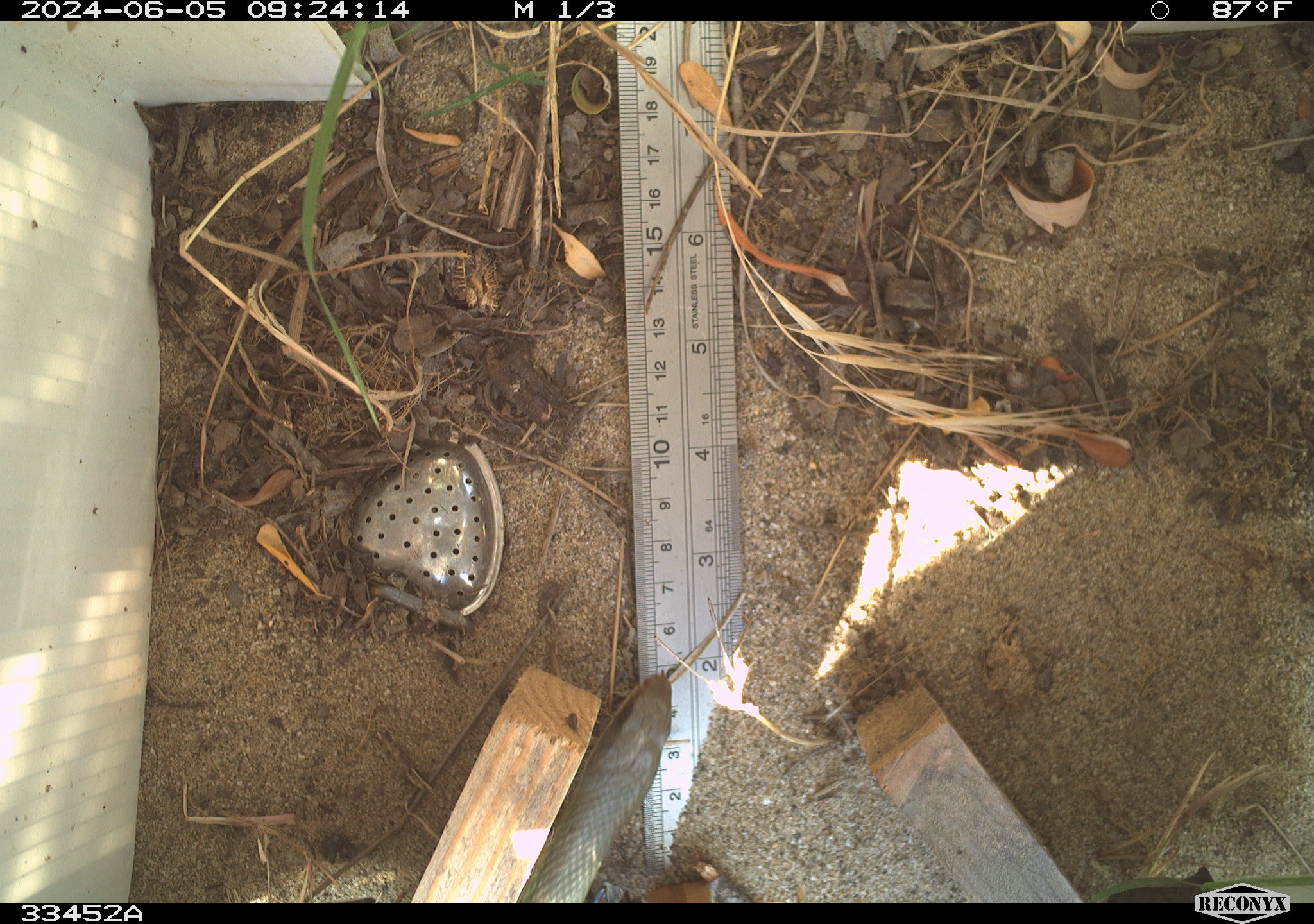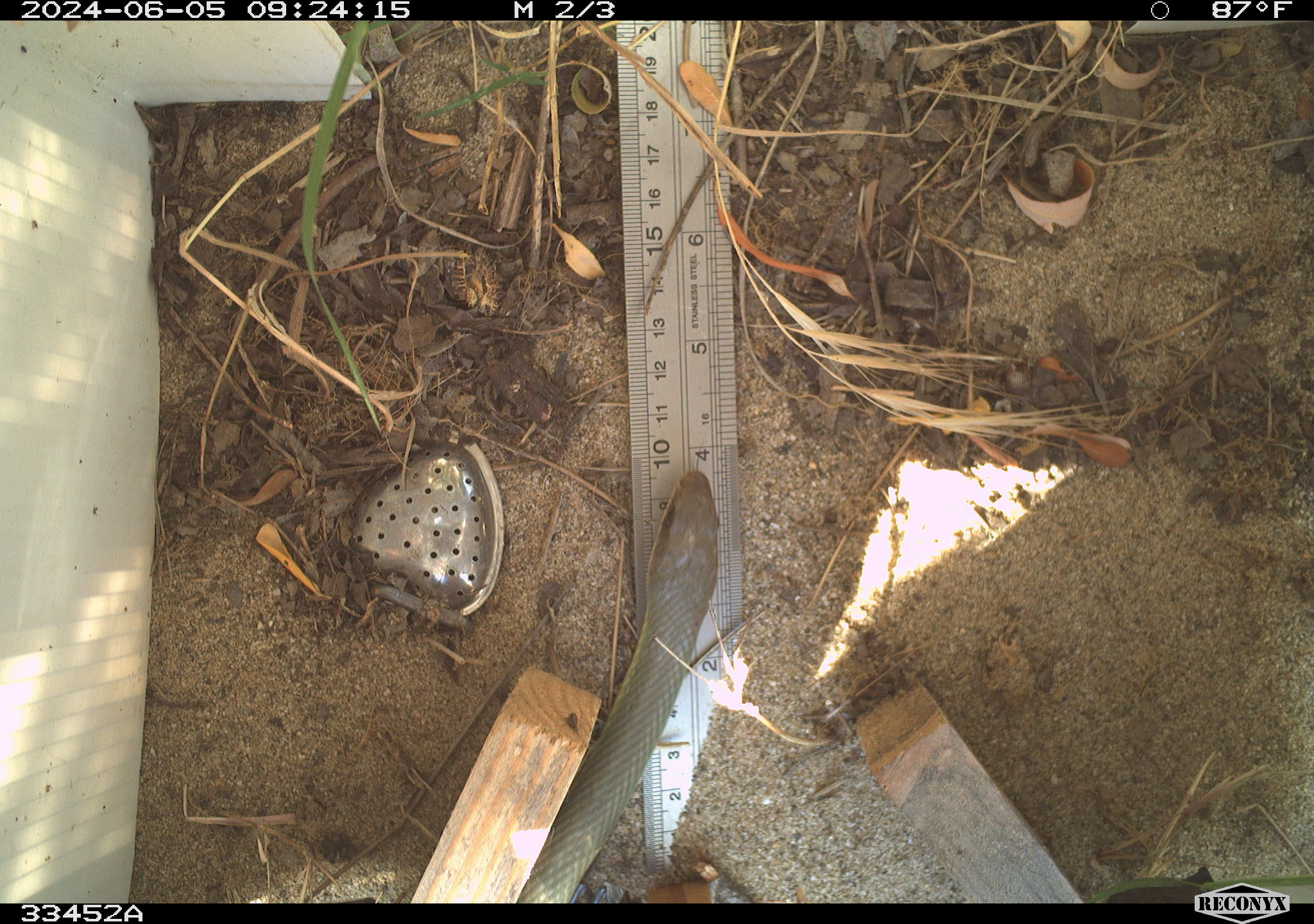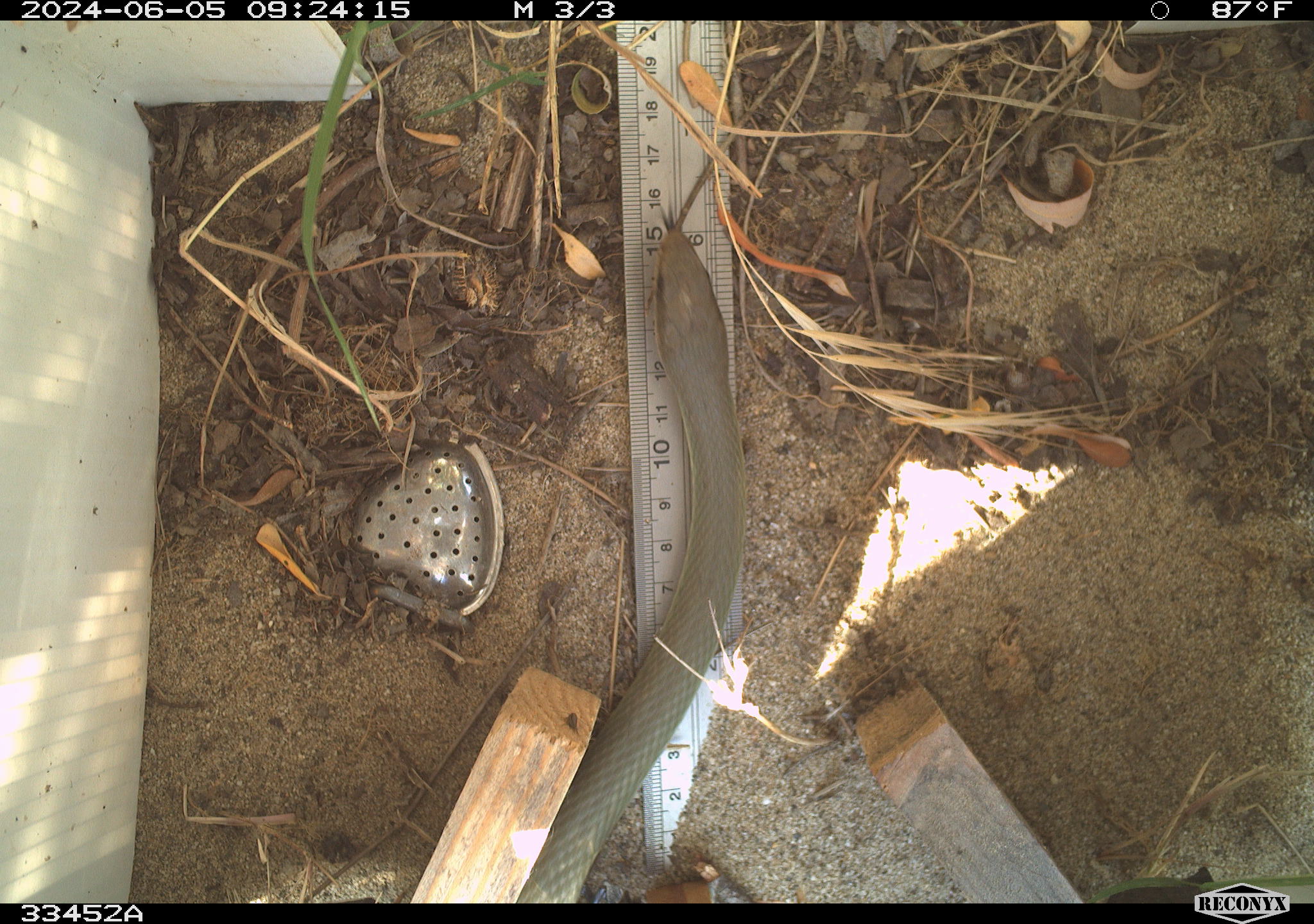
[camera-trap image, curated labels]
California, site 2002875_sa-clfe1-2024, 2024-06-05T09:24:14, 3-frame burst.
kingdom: Animalia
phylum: Chordata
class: Reptilia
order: Squamata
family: Colubridae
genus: Coluber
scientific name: Coluber constrictor mormon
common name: western yellow-bellied racer